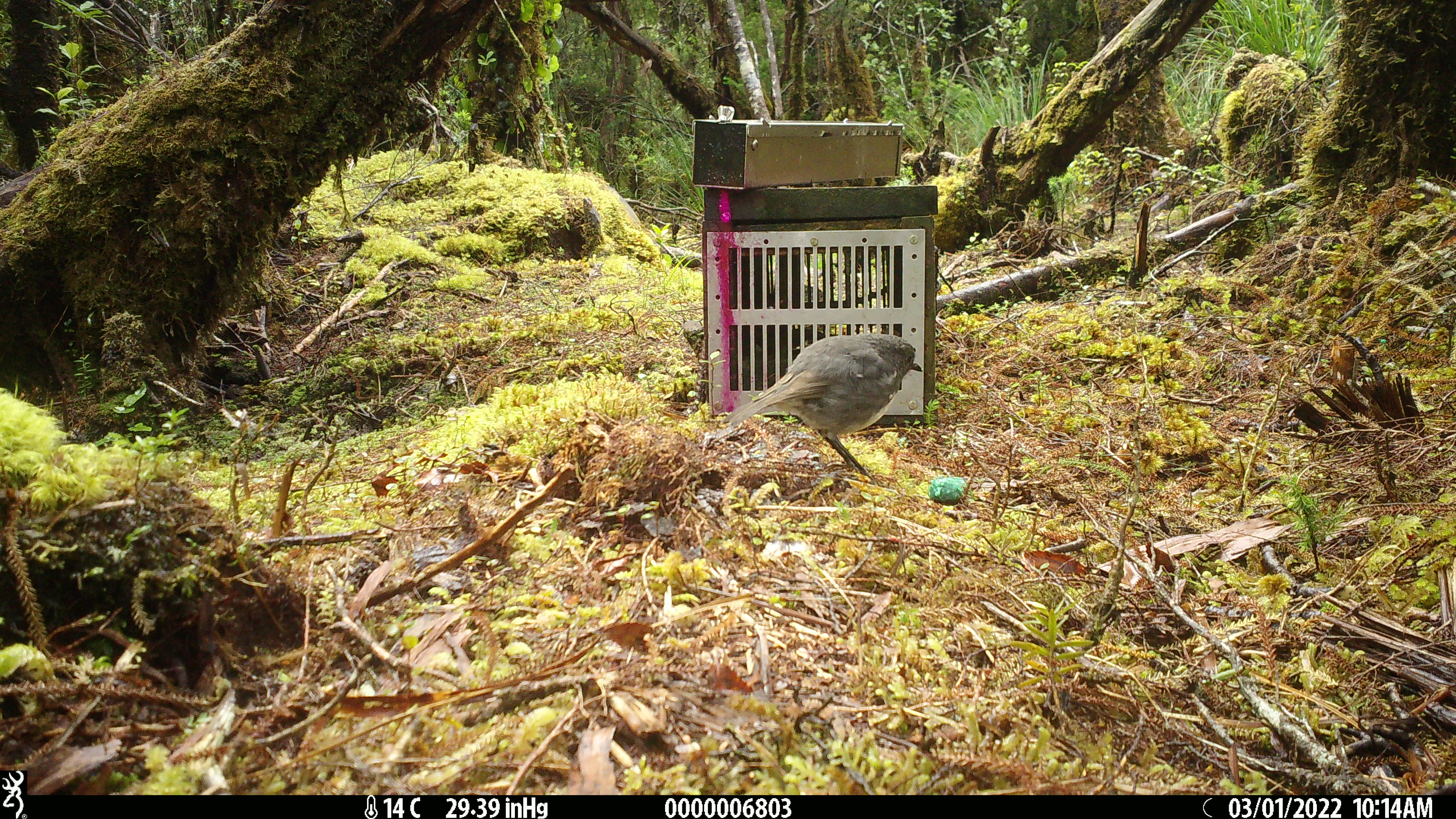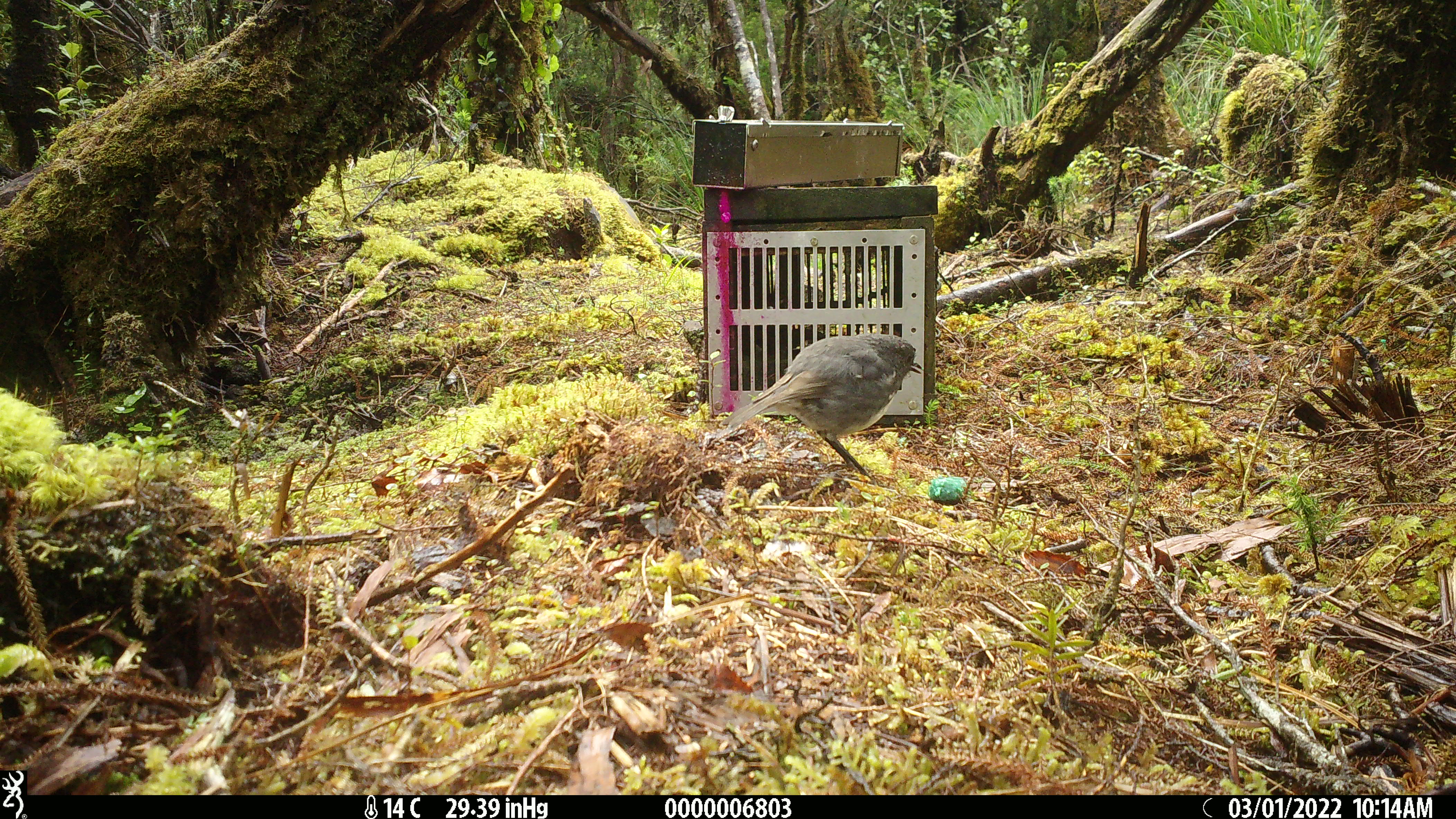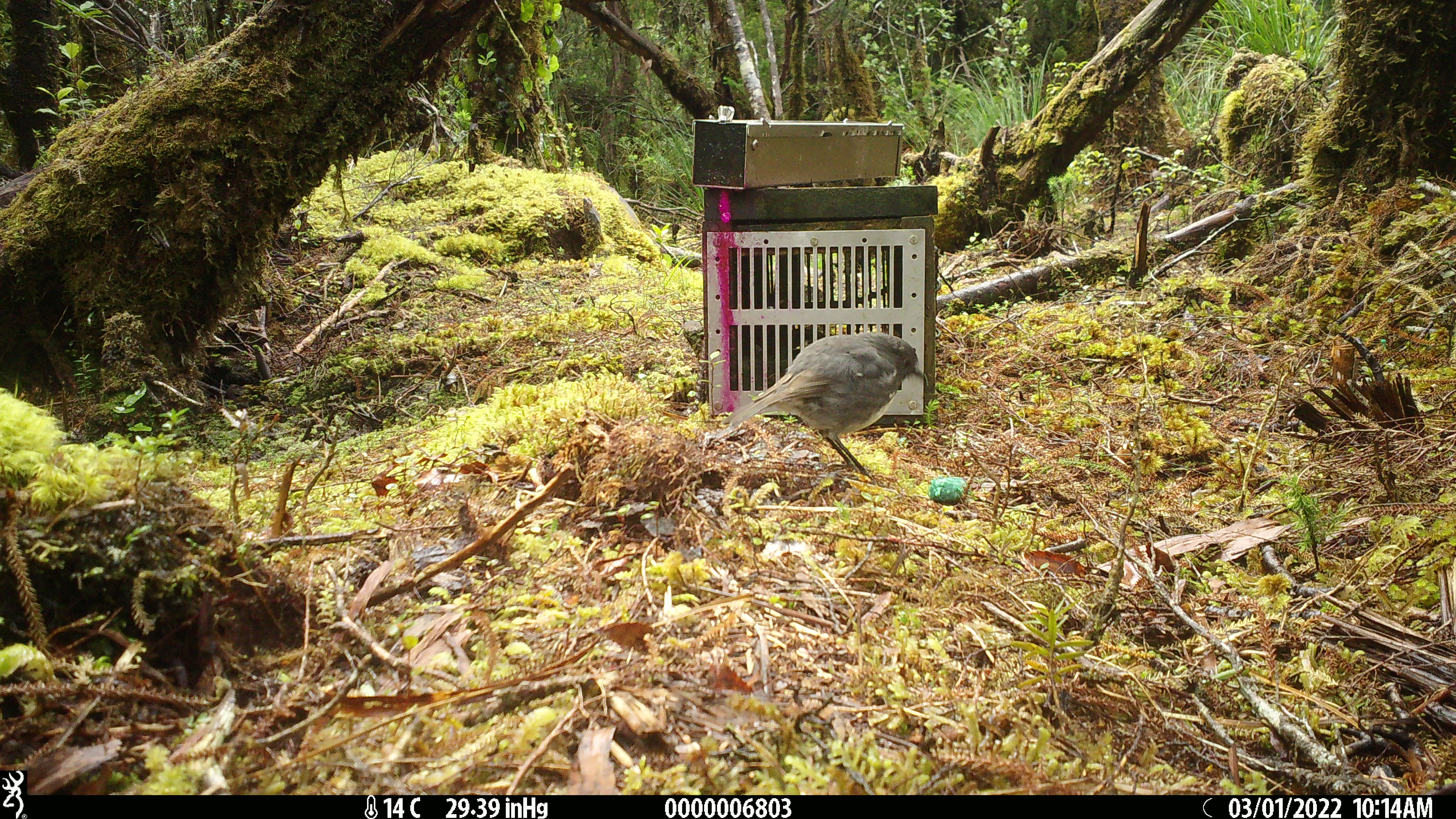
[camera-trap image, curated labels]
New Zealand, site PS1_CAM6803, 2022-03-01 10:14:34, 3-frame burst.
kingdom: Animalia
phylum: Chordata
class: Aves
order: Passeriformes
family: Petroicidae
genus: Petroica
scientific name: Petroica australis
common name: new zealand robin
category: robin